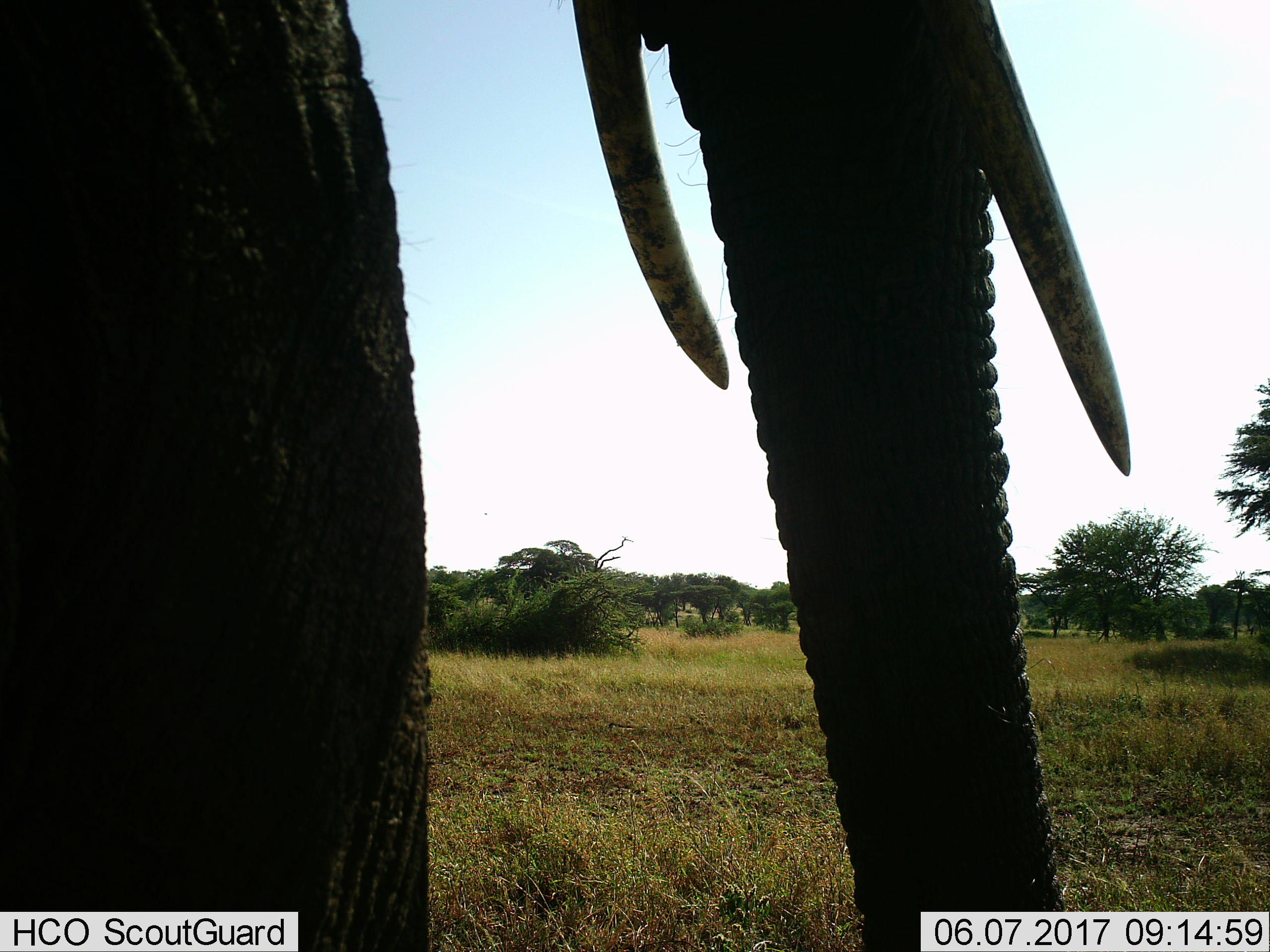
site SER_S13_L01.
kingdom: Animalia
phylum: Chordata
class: Mammalia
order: Proboscidea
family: Elephantidae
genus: Loxodonta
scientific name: Loxodonta africana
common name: african bush elephant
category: elephant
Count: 1.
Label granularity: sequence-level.